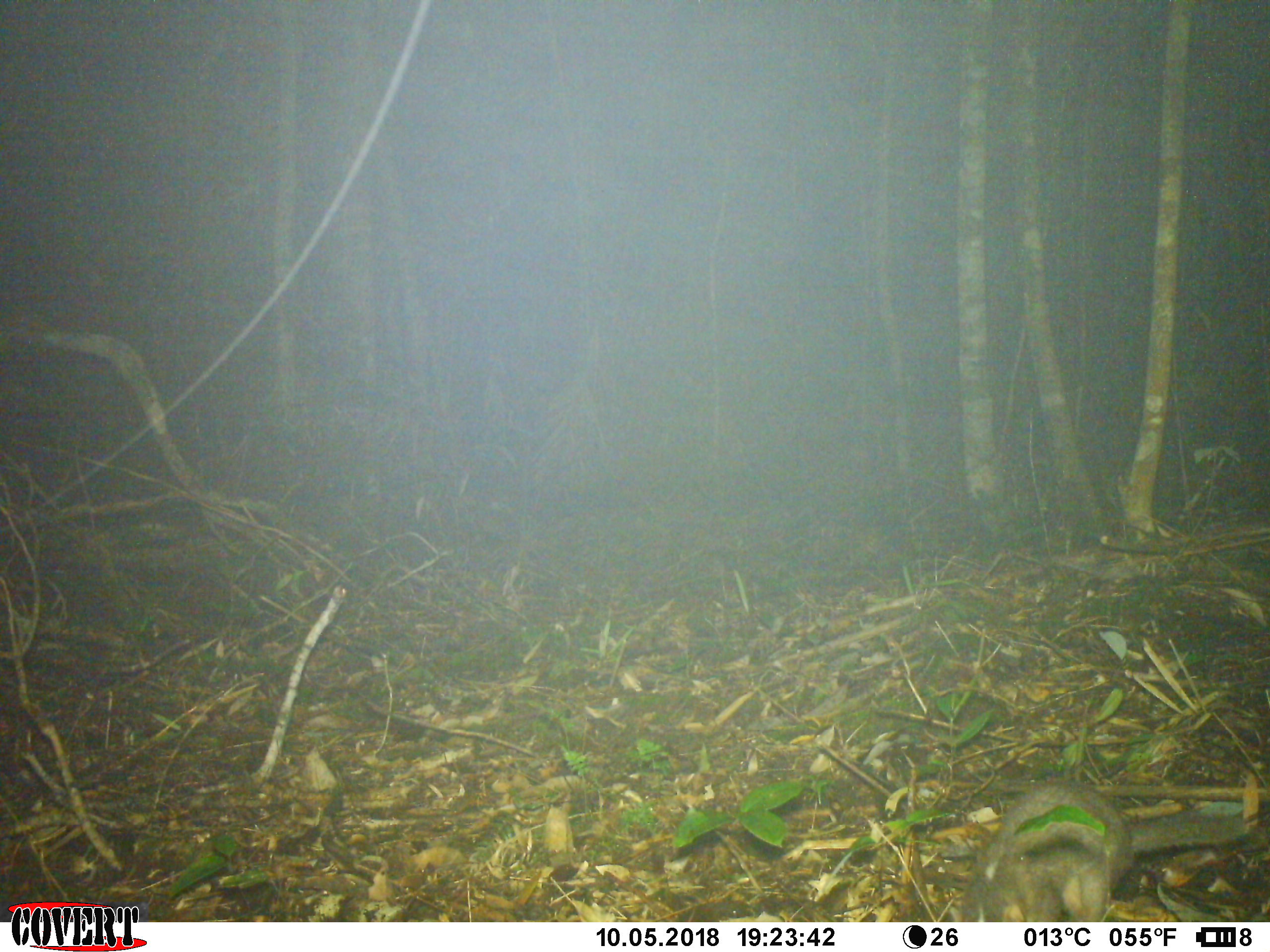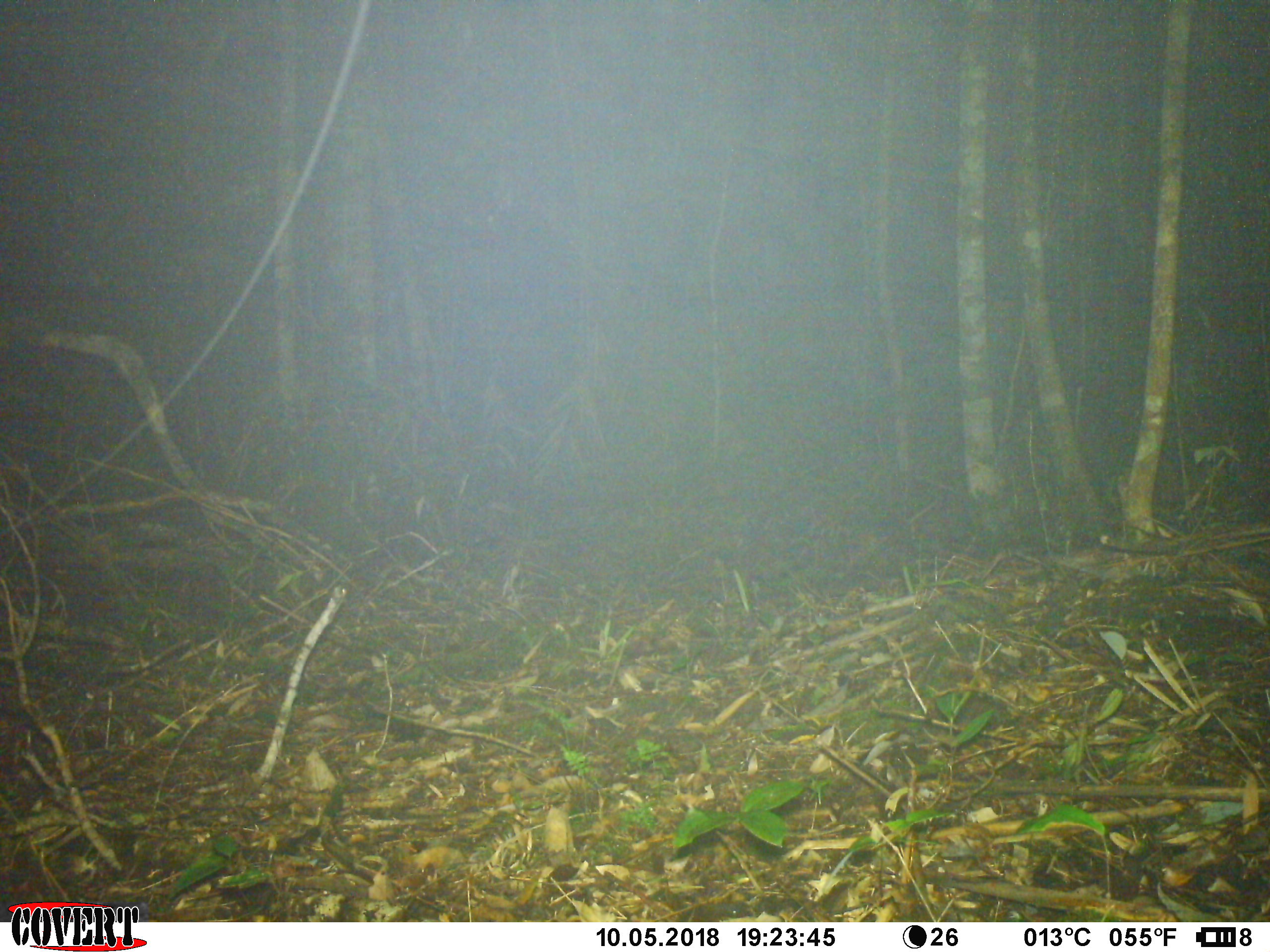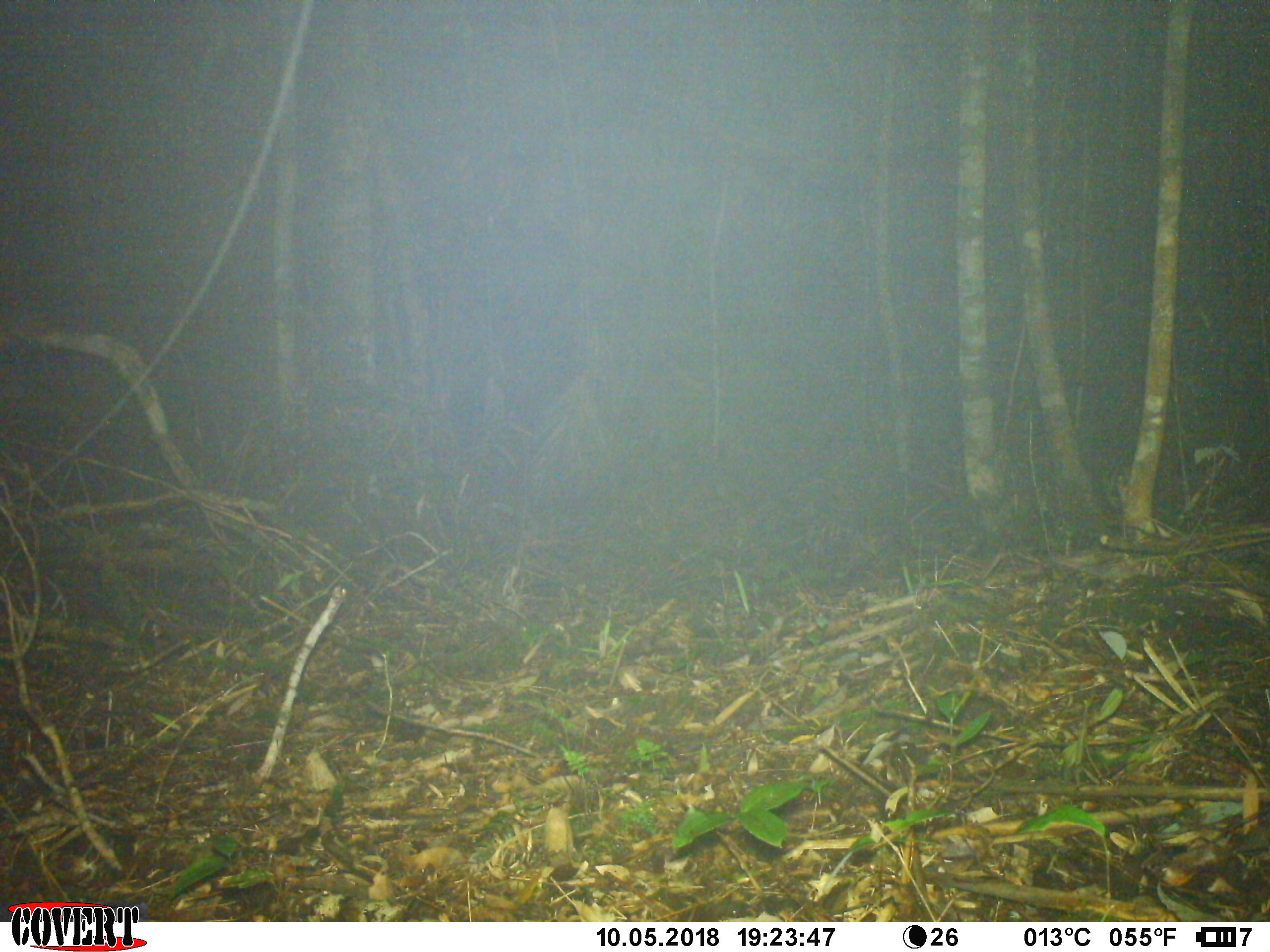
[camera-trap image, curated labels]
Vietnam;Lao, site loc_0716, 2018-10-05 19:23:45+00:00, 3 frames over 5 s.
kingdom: Animalia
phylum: Chordata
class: Mammalia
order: Carnivora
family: Mustelidae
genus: Melogale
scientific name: Melogale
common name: ferret badger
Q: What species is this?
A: Ferret badger (Melogale).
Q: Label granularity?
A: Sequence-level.